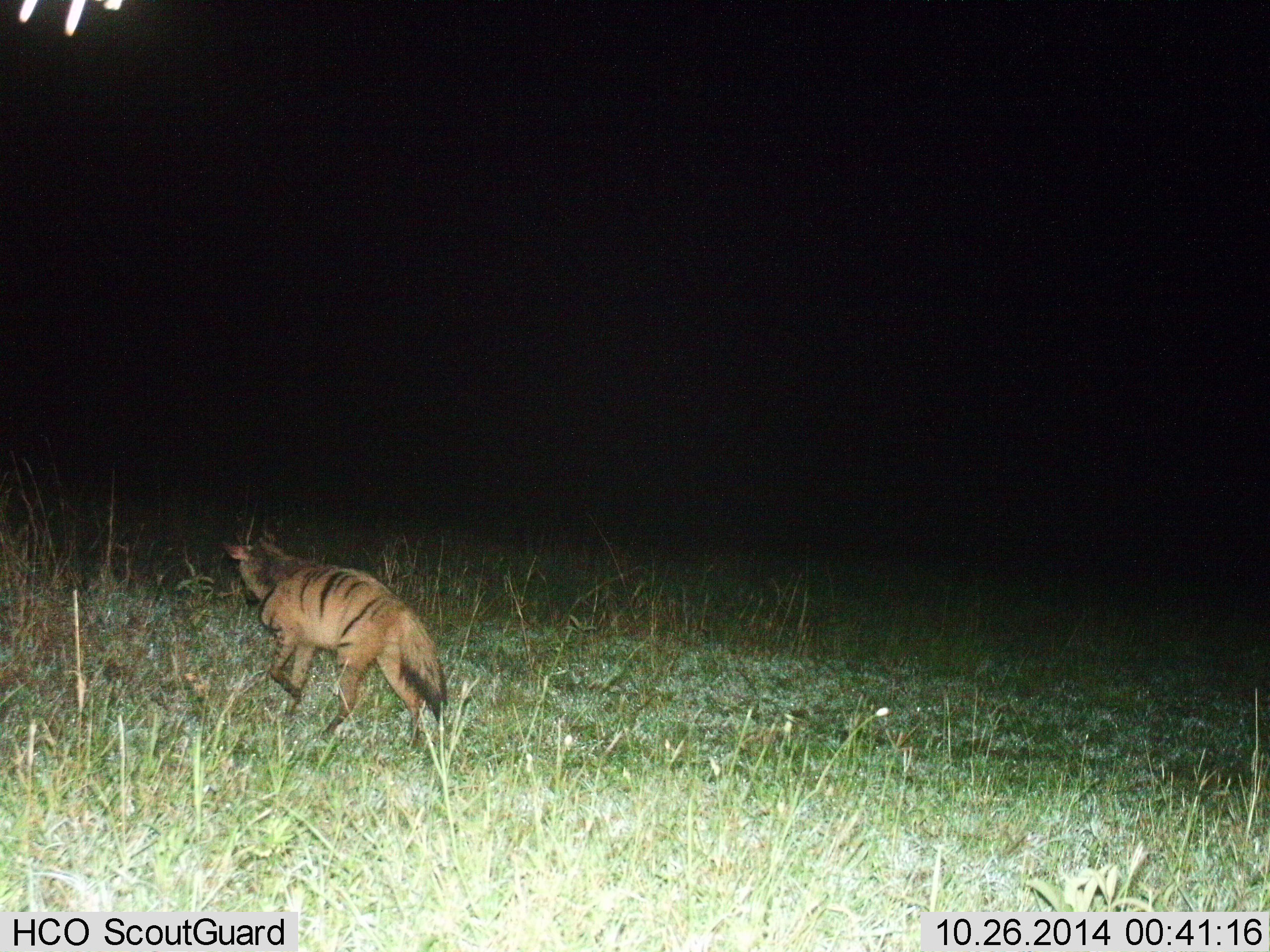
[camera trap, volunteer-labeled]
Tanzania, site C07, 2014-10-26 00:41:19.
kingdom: Animalia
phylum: Chordata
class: Mammalia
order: Carnivora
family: Hyaenidae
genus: Proteles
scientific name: Proteles cristatus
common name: aardwolf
Aardwolf (Proteles cristatus), count 1. Behavior (volunteer vote fractions): standing 20%, resting 0%, moving 80%, interacting 0%. Young present (vote fraction): 0%. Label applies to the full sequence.